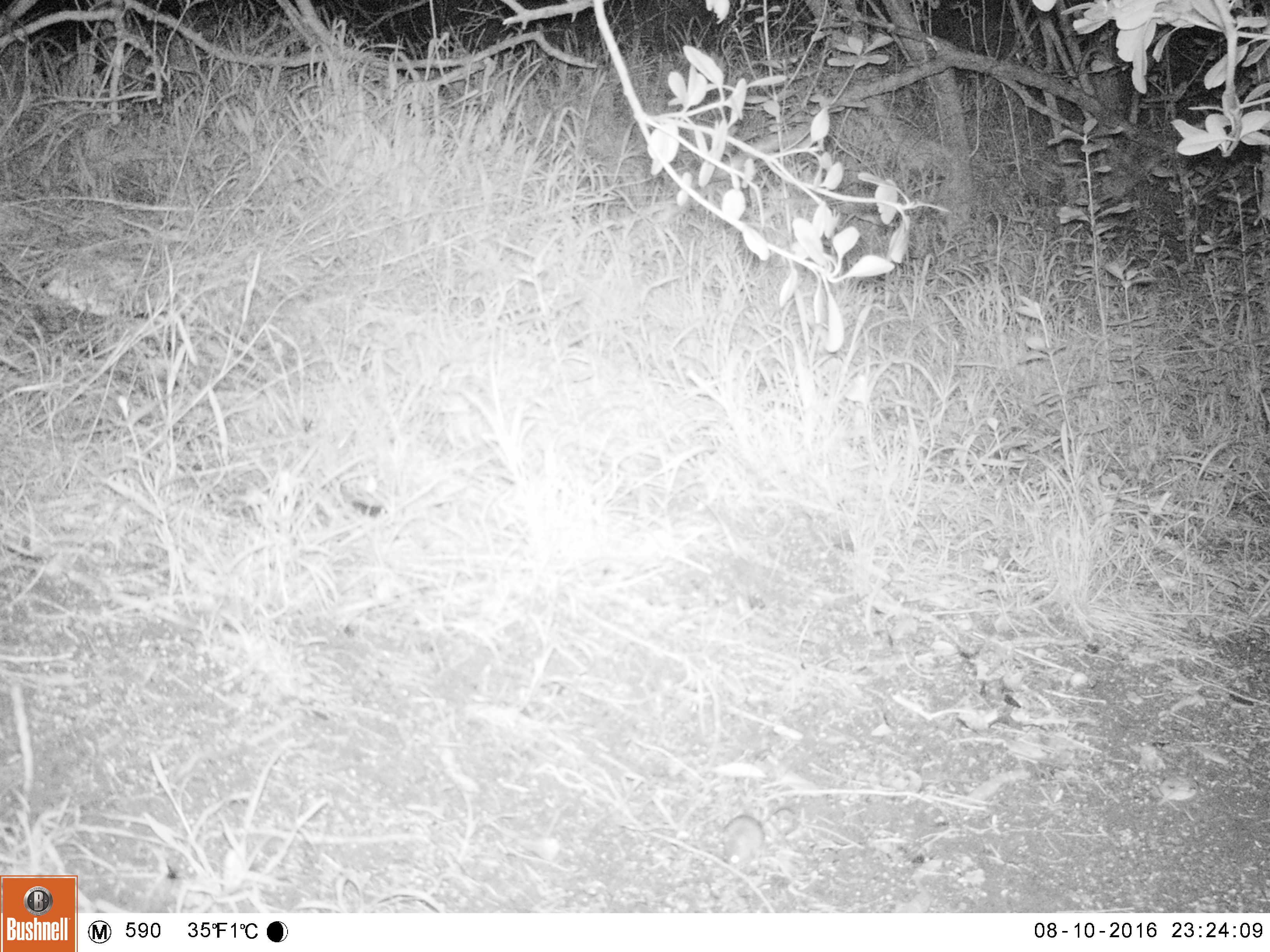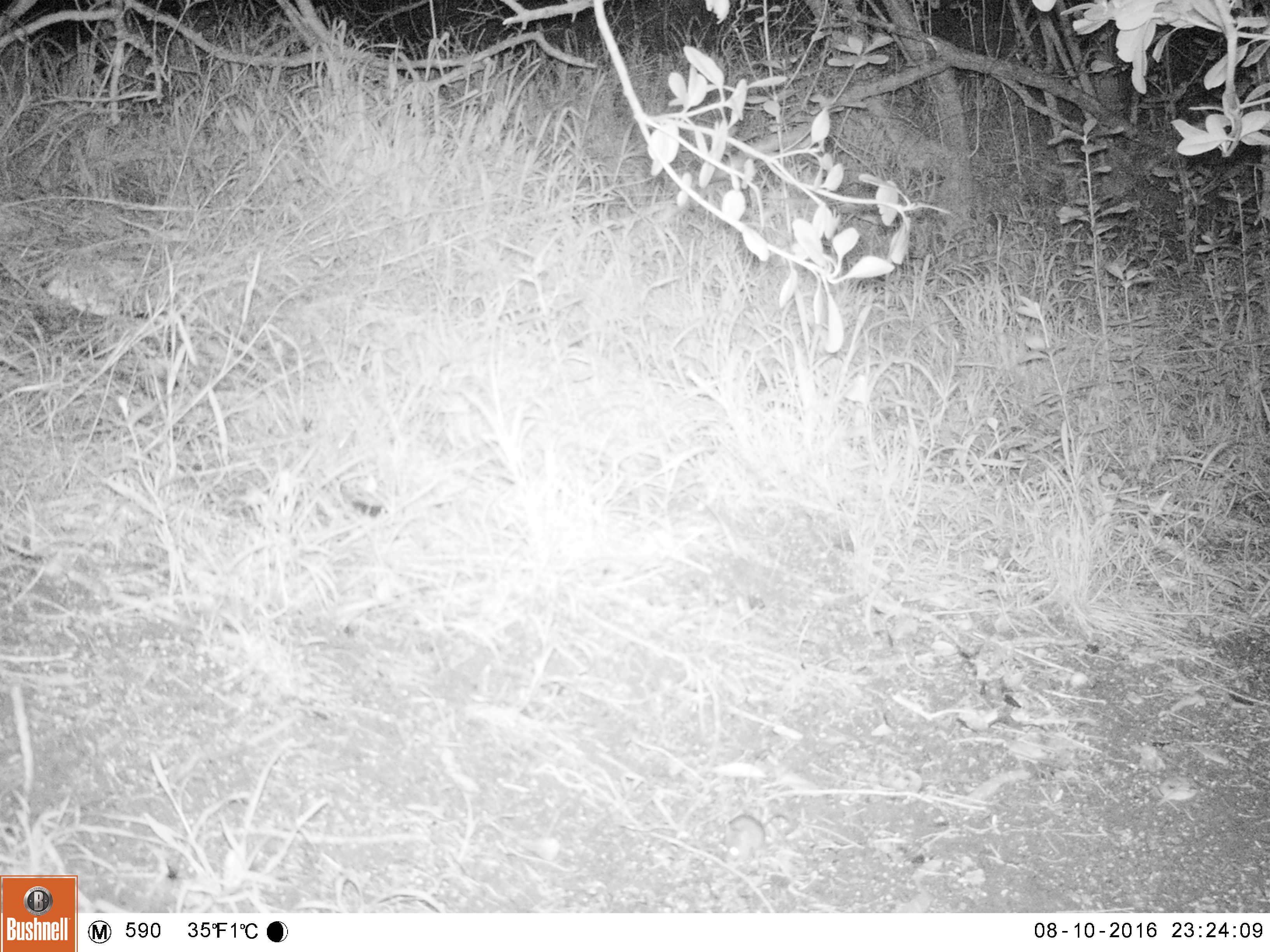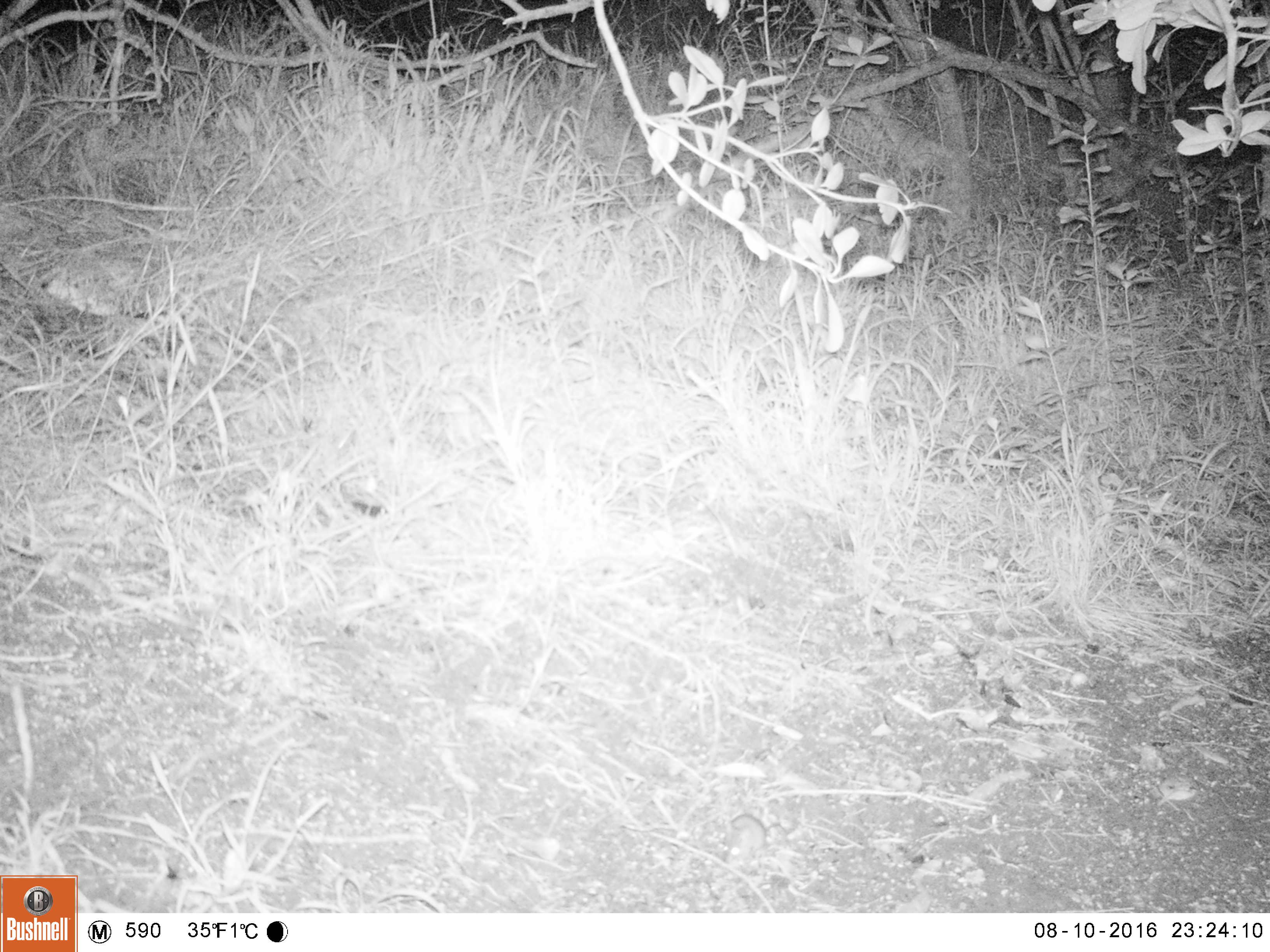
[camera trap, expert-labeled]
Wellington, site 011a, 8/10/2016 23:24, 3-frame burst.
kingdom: Animalia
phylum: Chordata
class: Mammalia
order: Rodentia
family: Muridae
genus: Mus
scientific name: Mus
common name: mouse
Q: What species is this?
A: Mouse (Mus).